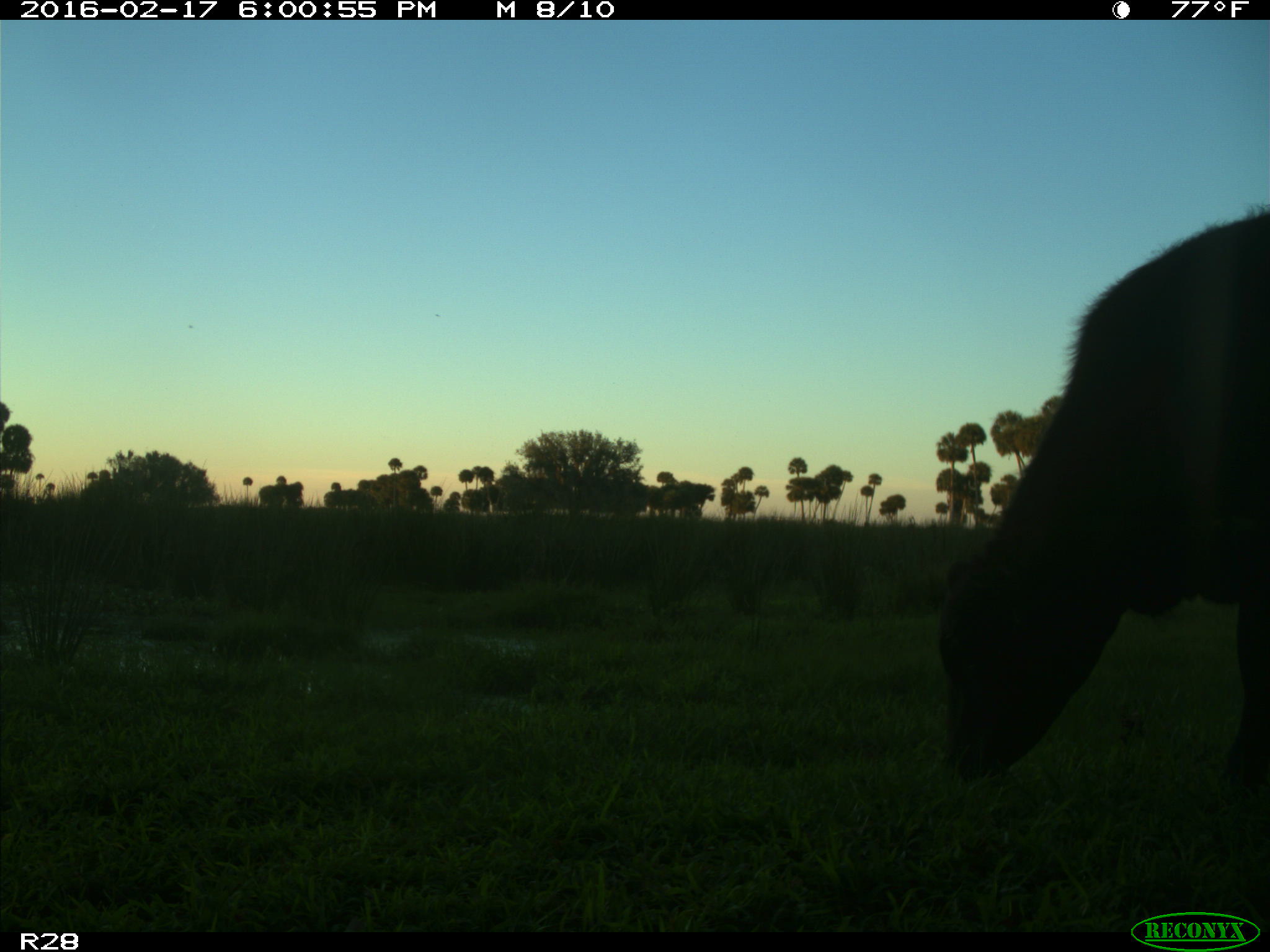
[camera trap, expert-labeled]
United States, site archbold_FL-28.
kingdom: Animalia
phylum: Chordata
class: Mammalia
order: Artiodactyla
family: Bovidae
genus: Bos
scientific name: Bos taurus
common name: domestic cow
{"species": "Bos taurus (domestic cow)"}